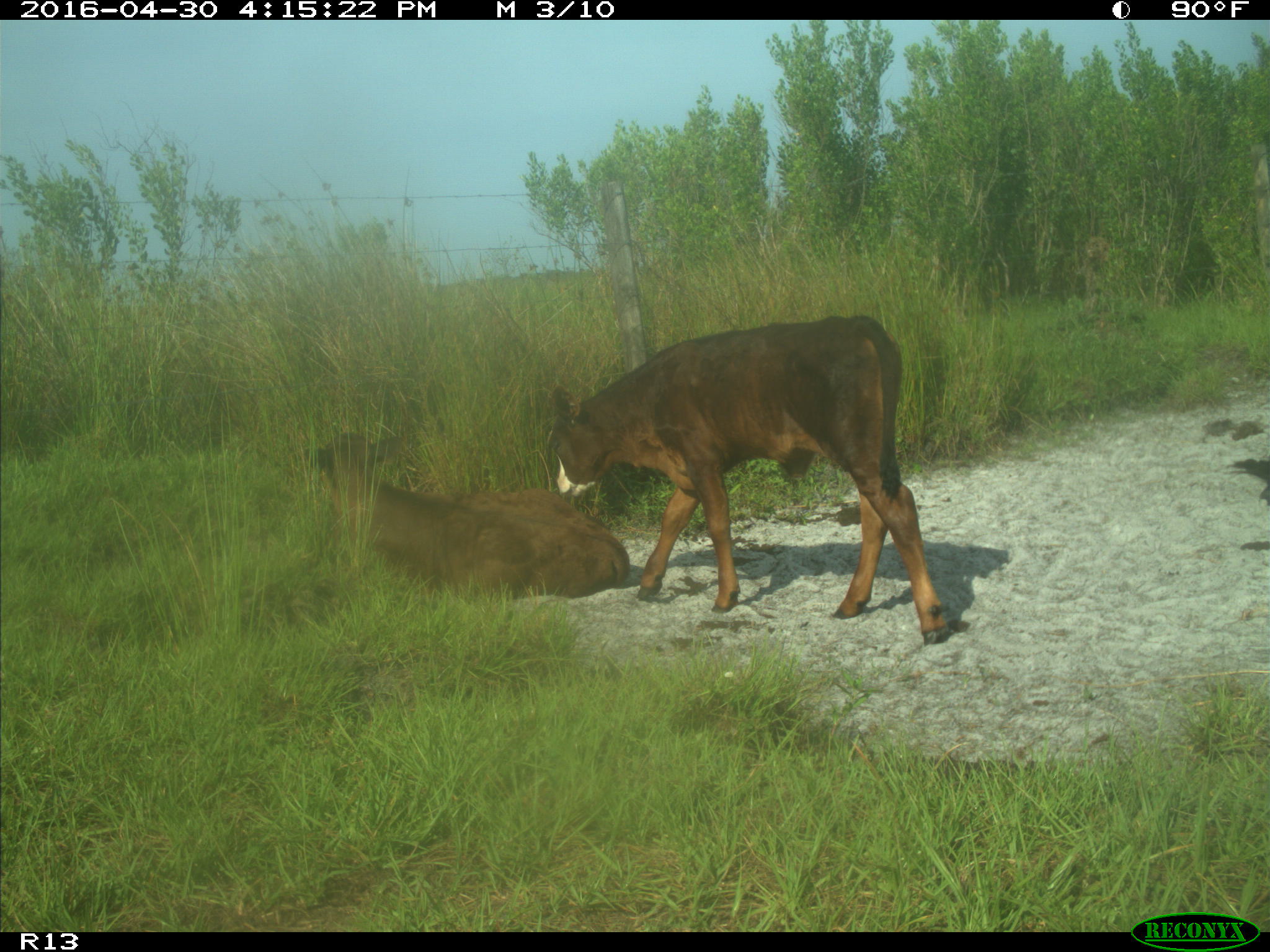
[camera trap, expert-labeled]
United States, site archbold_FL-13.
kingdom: Animalia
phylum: Chordata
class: Mammalia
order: Artiodactyla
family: Bovidae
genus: Bos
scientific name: Bos taurus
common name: domestic cow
Bos taurus (domestic cow).